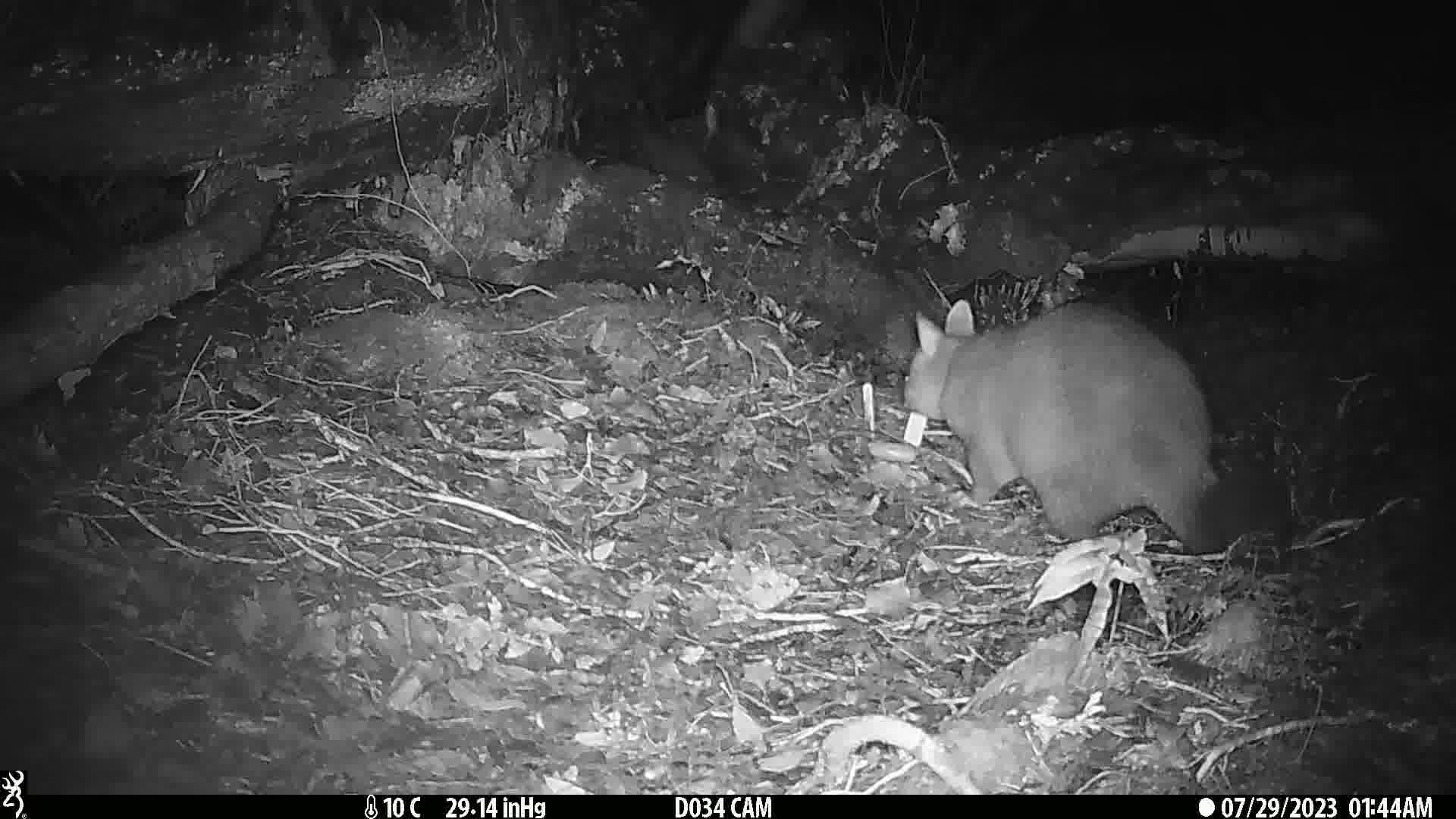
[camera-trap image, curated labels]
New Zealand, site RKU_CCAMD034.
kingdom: Animalia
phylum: Chordata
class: Mammalia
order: Diprotodontia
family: Phalangeridae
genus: Trichosurus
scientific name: Trichosurus vulpecula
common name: common brushtail possum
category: possum